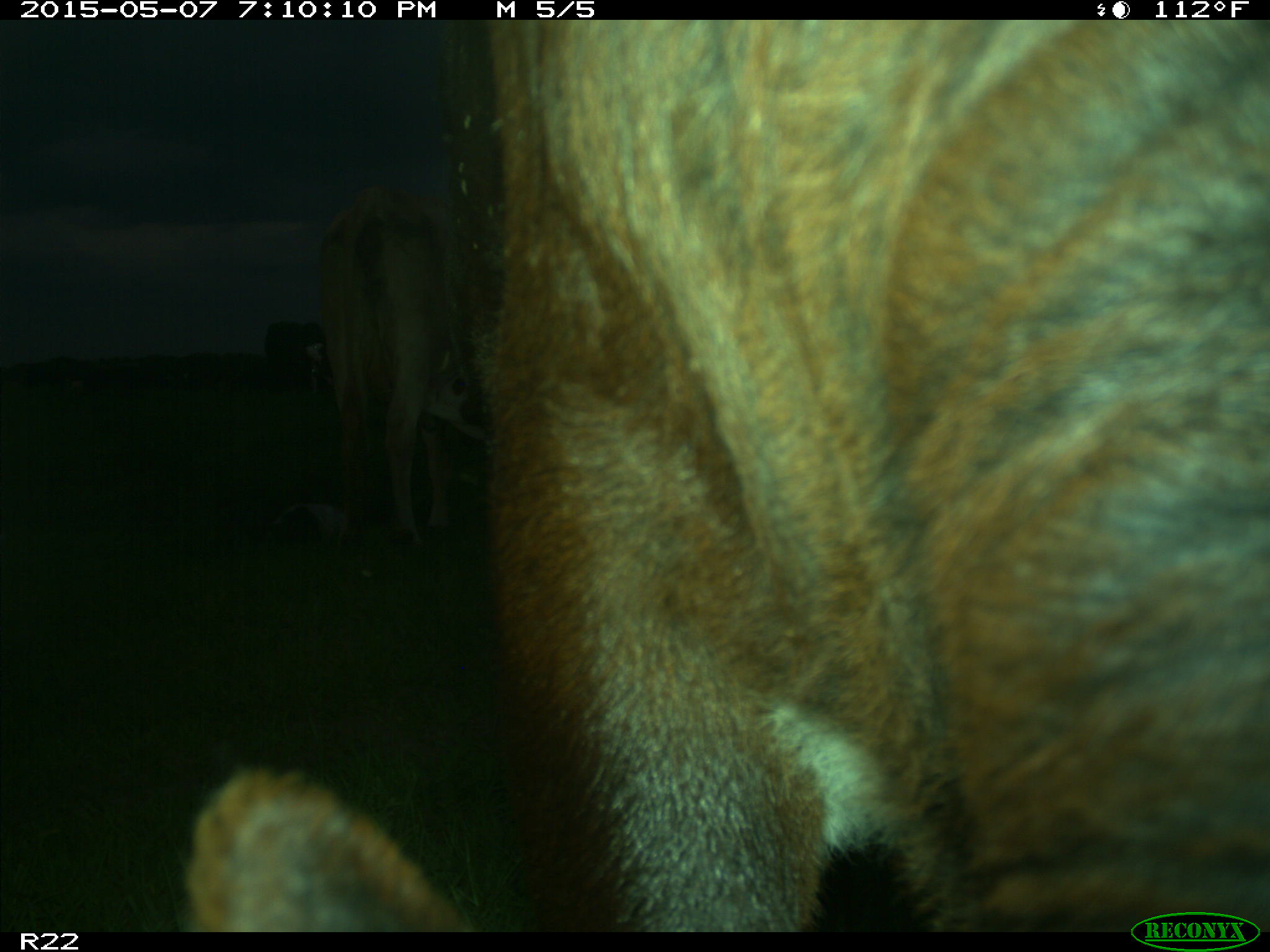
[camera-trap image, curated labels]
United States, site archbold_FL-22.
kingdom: Animalia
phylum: Chordata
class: Mammalia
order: Artiodactyla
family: Bovidae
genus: Bos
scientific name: Bos taurus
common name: domestic cow